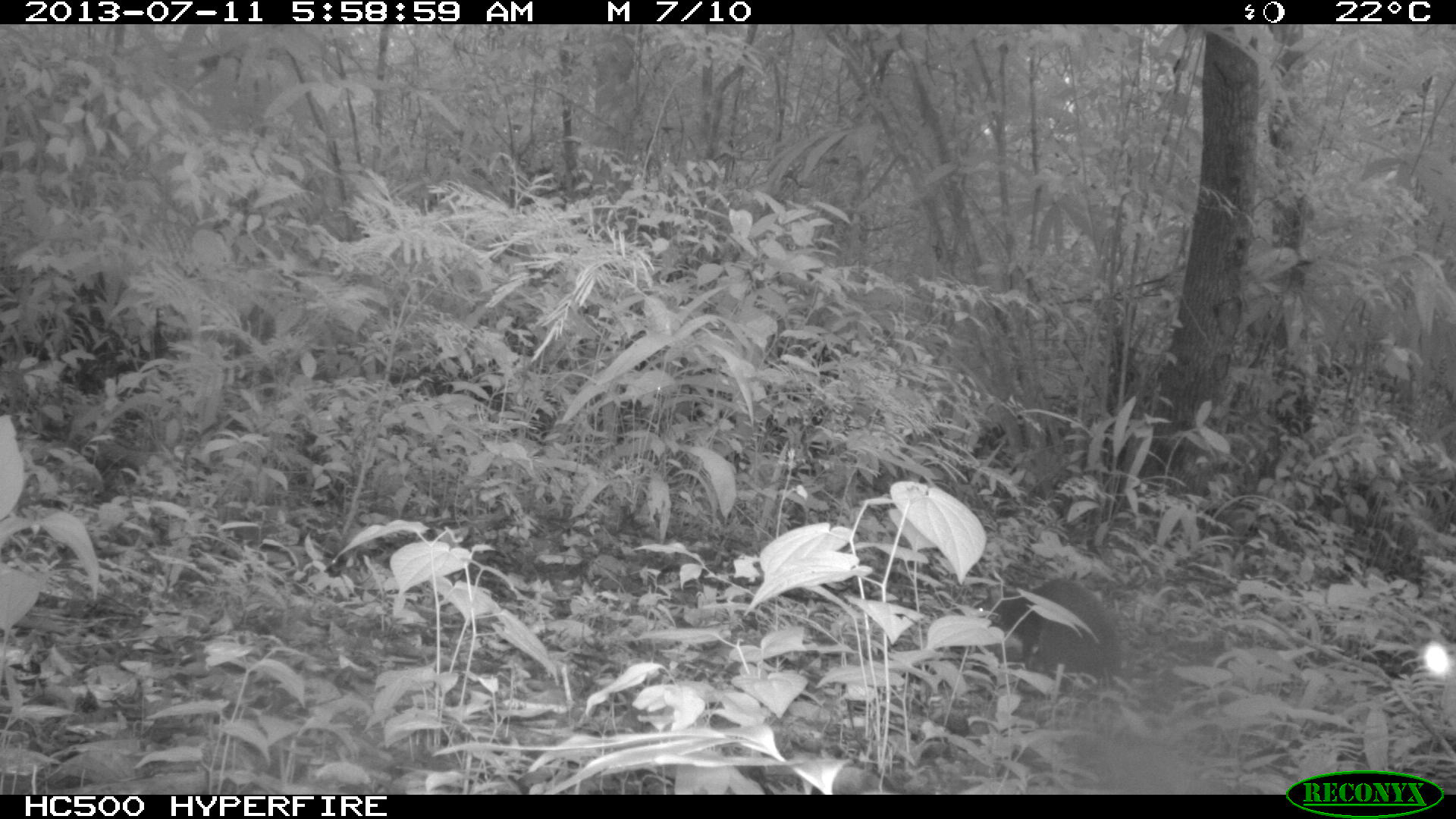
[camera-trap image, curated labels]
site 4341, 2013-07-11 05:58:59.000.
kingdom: Animalia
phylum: Chordata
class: Mammalia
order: Rodentia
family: Dasyproctidae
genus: Dasyprocta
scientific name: Dasyprocta punctata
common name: central american agouti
Dasyprocta punctata (central american agouti), count 1.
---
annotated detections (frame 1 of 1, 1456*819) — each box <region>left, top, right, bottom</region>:
dasyprocta punctata: <region>988, 575, 1126, 694</region>